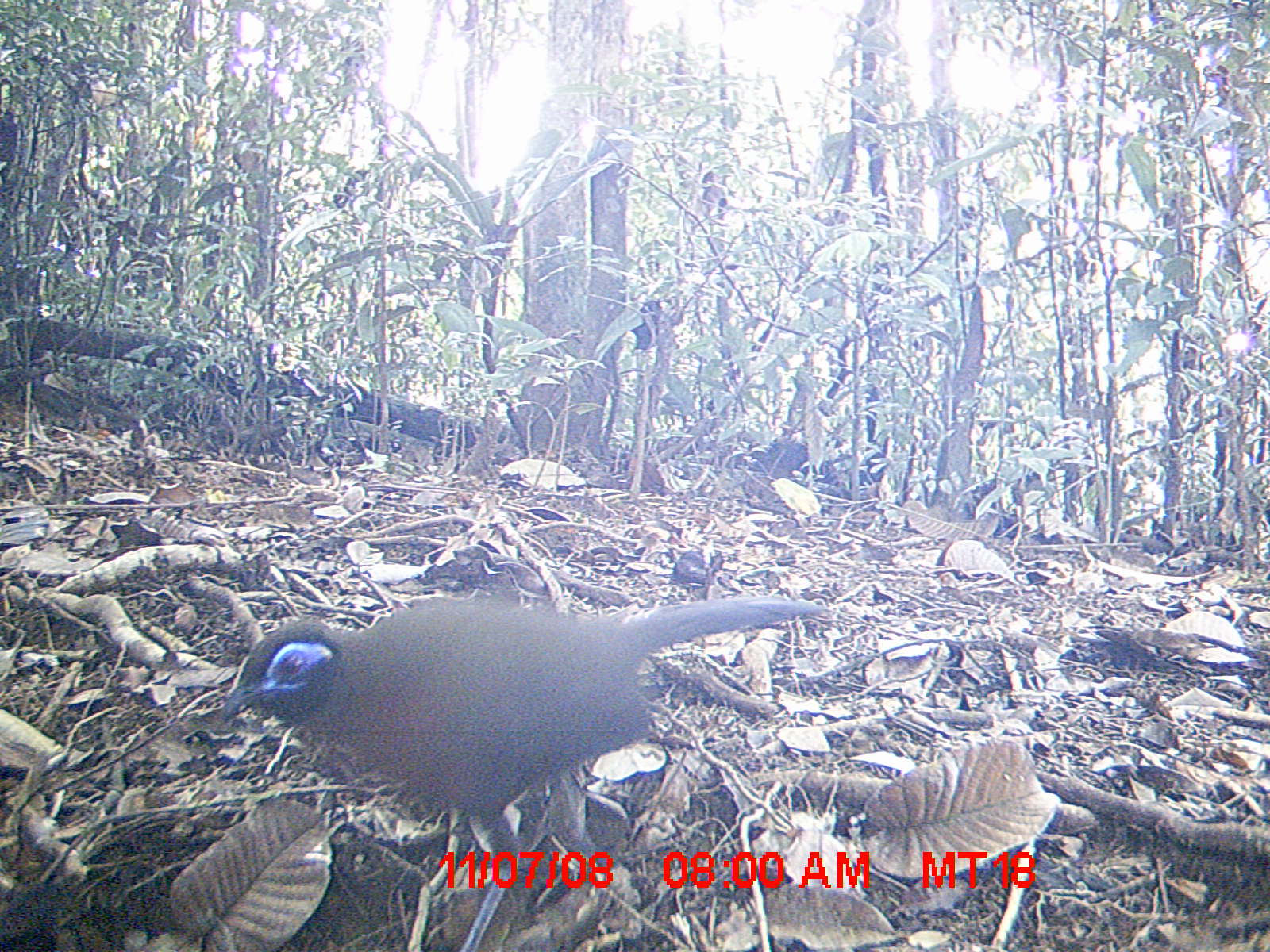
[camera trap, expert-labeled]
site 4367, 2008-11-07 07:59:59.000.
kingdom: Animalia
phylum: Chordata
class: Aves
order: Cuculiformes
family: Cuculidae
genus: Coua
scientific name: Coua serriana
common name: red-breasted coua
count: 1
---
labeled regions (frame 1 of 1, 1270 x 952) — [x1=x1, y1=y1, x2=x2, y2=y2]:
coua serriana: [x1=209, y1=591, x2=820, y2=948]